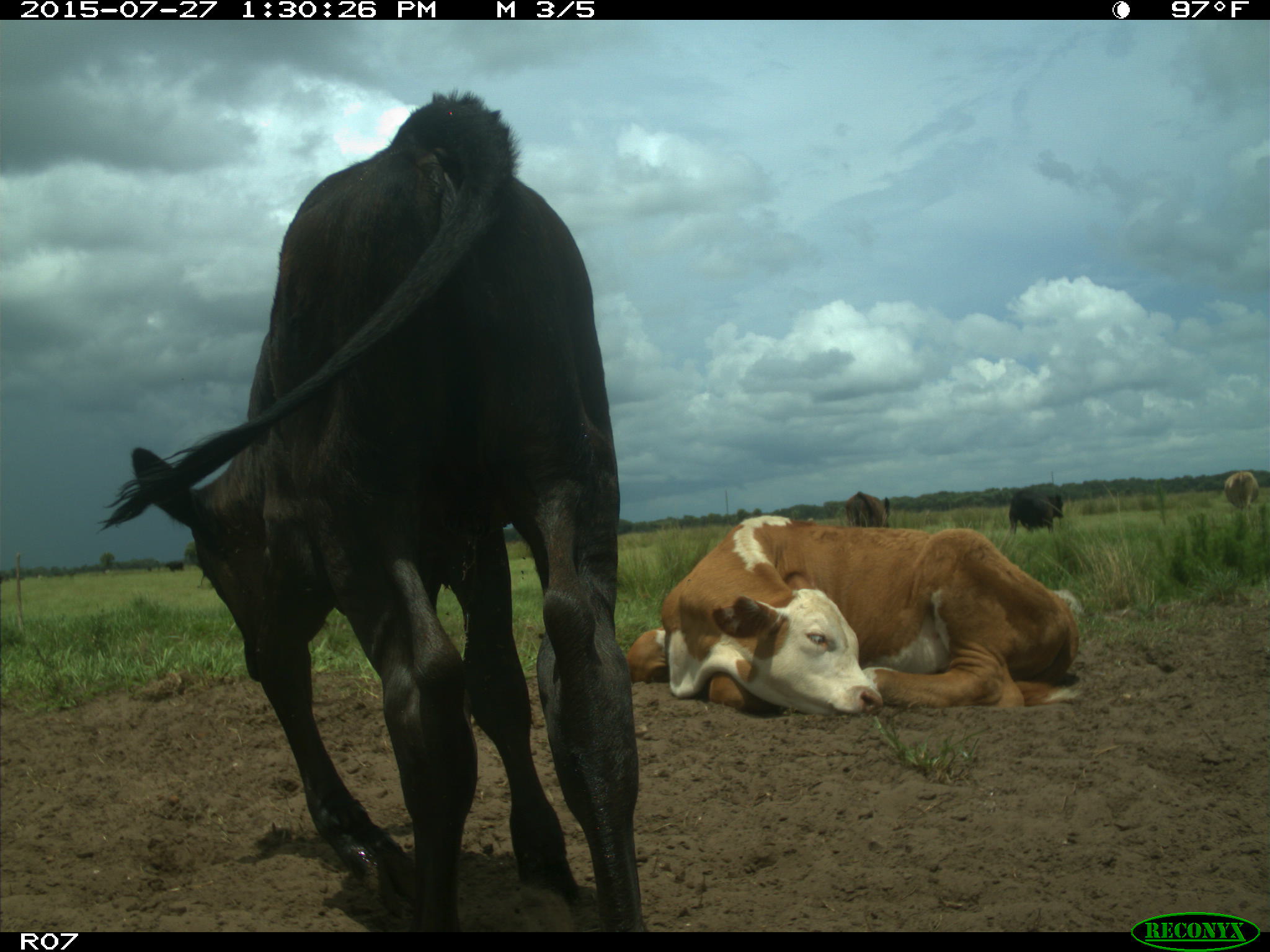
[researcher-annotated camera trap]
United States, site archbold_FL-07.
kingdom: Animalia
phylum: Chordata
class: Mammalia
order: Artiodactyla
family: Bovidae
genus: Bos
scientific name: Bos taurus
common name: domestic cow